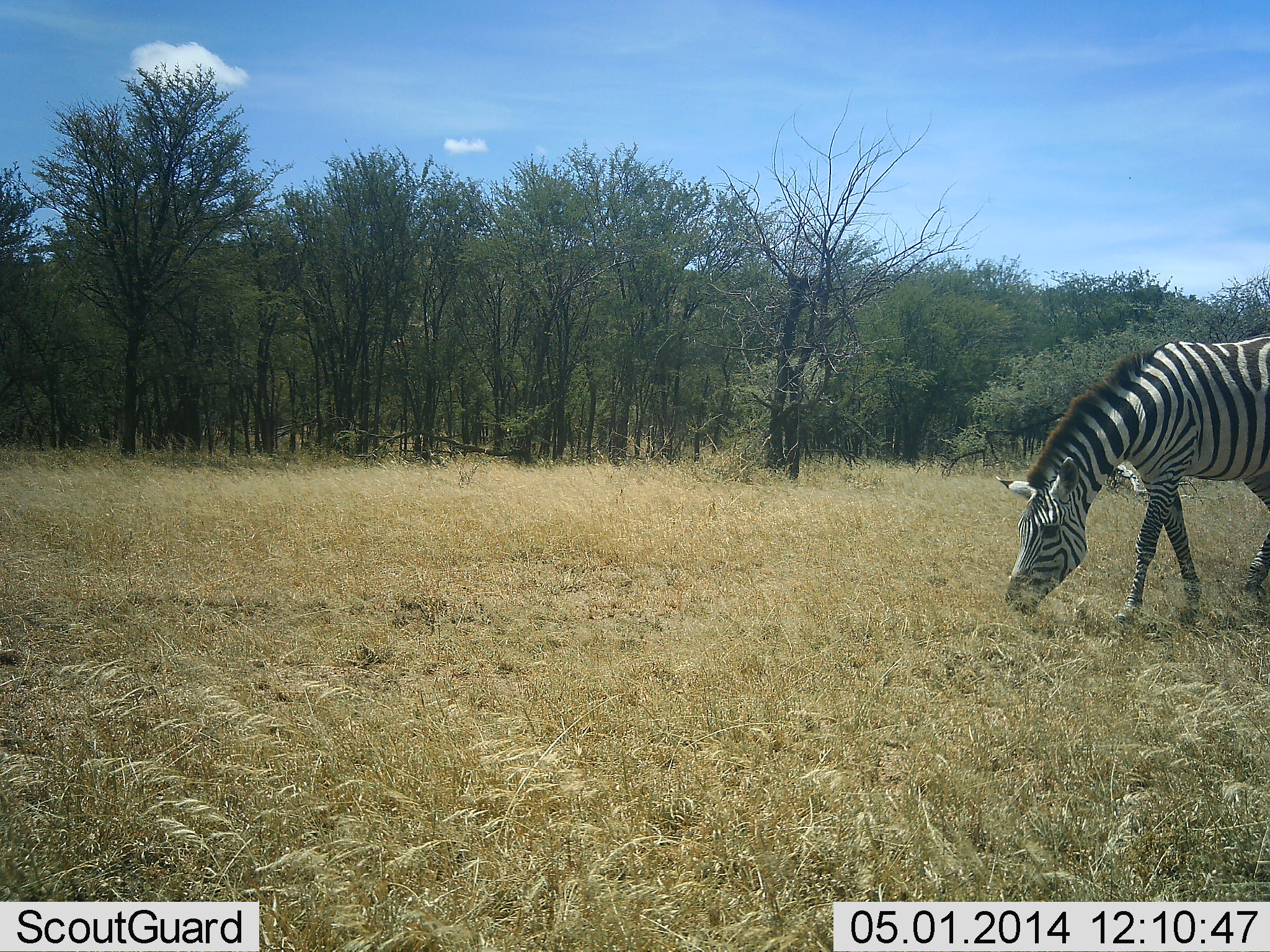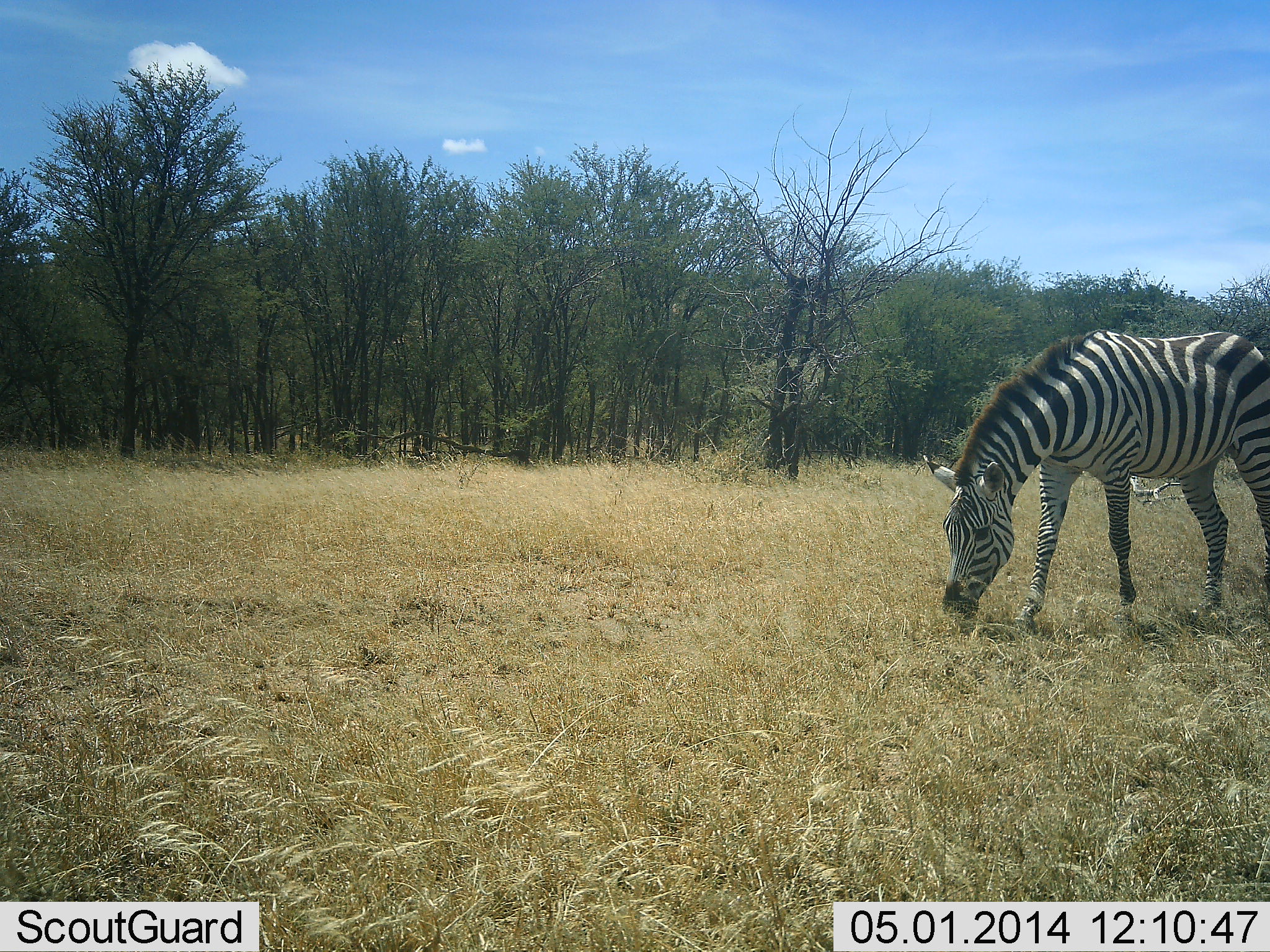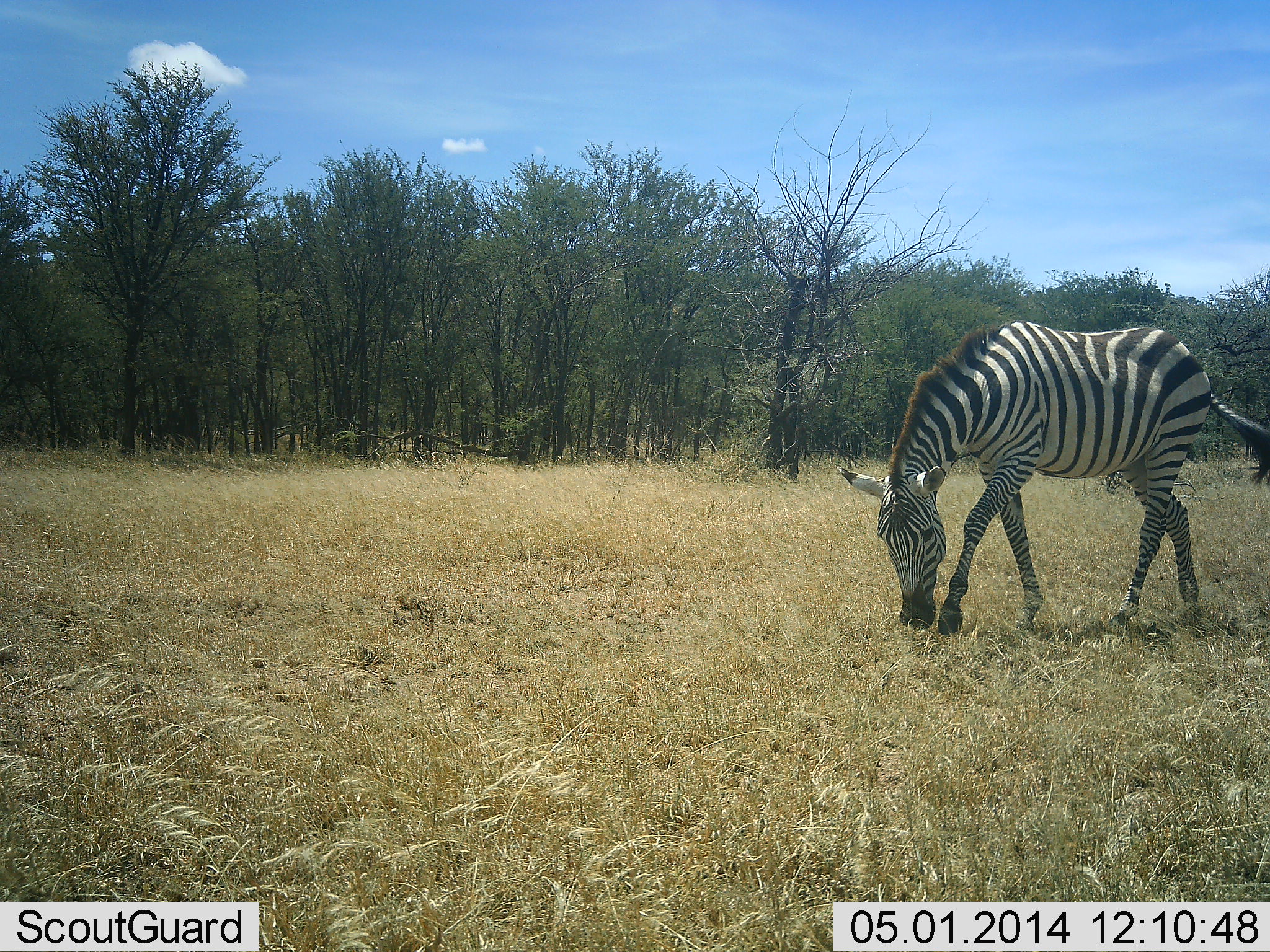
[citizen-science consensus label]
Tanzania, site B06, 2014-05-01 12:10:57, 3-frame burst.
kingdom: Animalia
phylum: Chordata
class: Mammalia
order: Perissodactyla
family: Equidae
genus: Equus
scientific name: Equus quagga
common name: plains zebra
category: zebra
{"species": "zebra (plains zebra) (Equus quagga)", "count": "1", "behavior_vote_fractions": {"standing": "0%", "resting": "0%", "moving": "90%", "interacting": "0%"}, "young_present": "0%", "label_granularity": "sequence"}